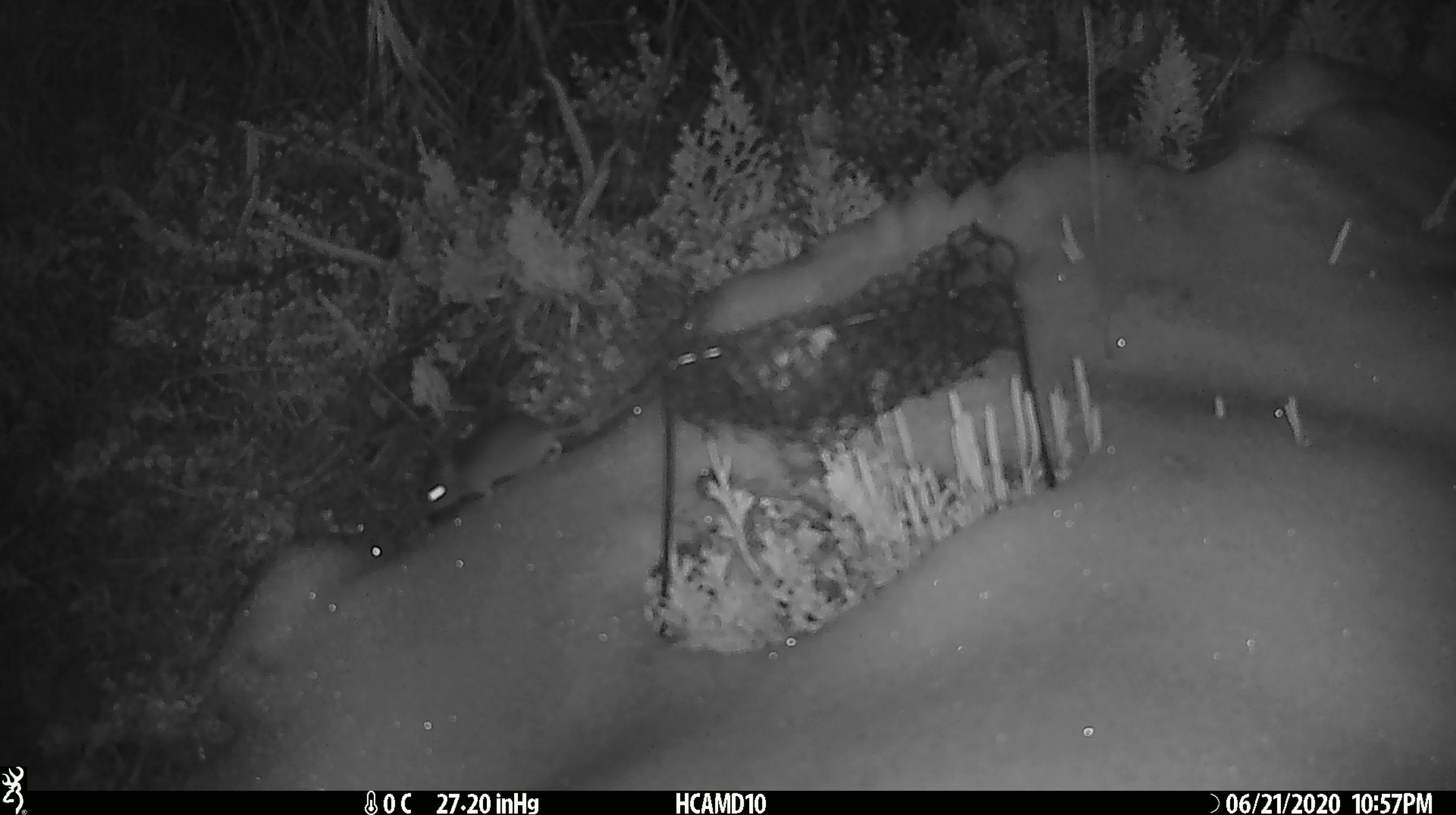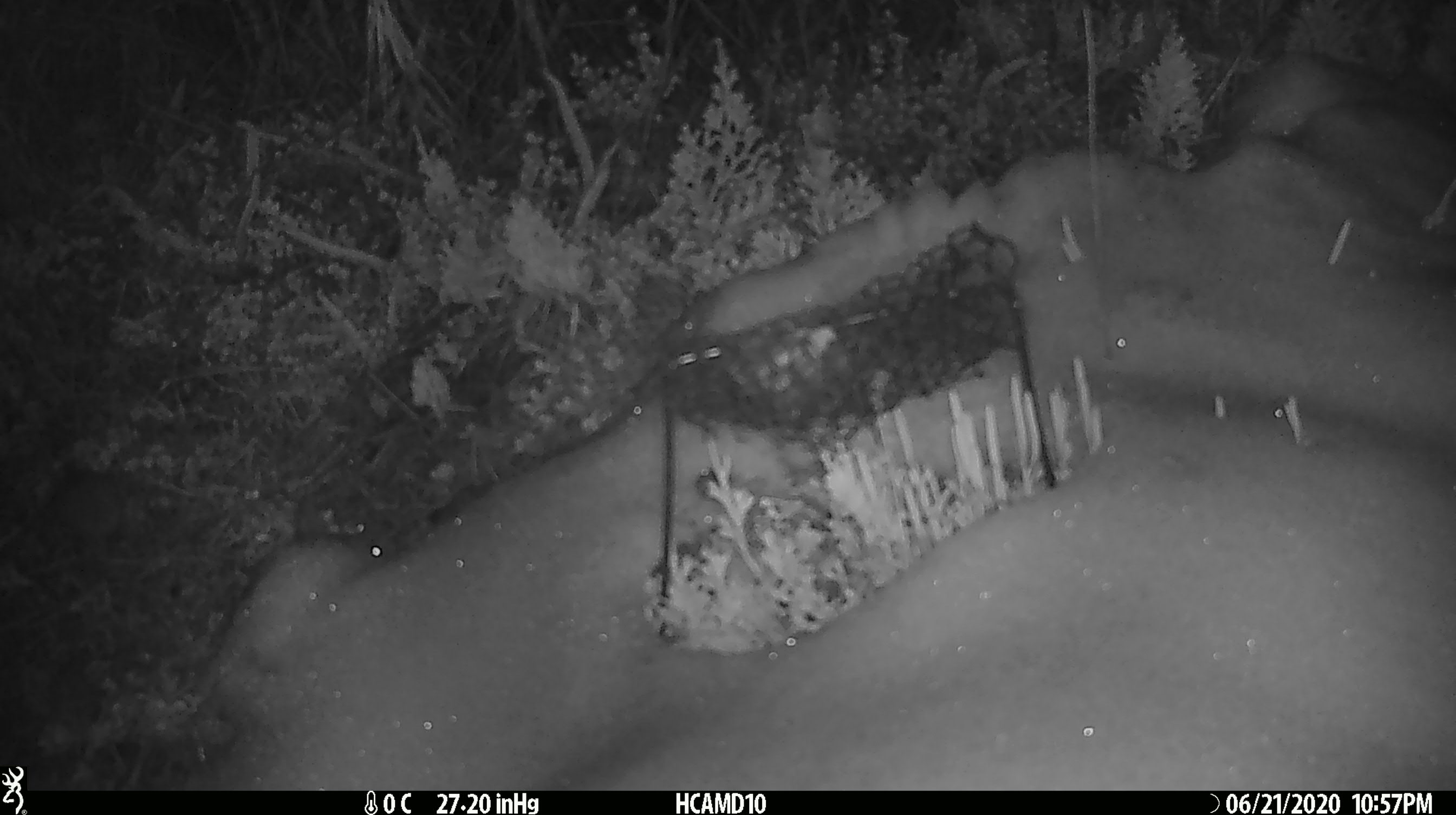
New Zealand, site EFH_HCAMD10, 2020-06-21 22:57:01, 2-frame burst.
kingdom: Animalia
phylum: Chordata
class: Mammalia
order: Rodentia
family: Muridae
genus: Mus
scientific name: Mus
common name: mouse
Mouse (Mus).